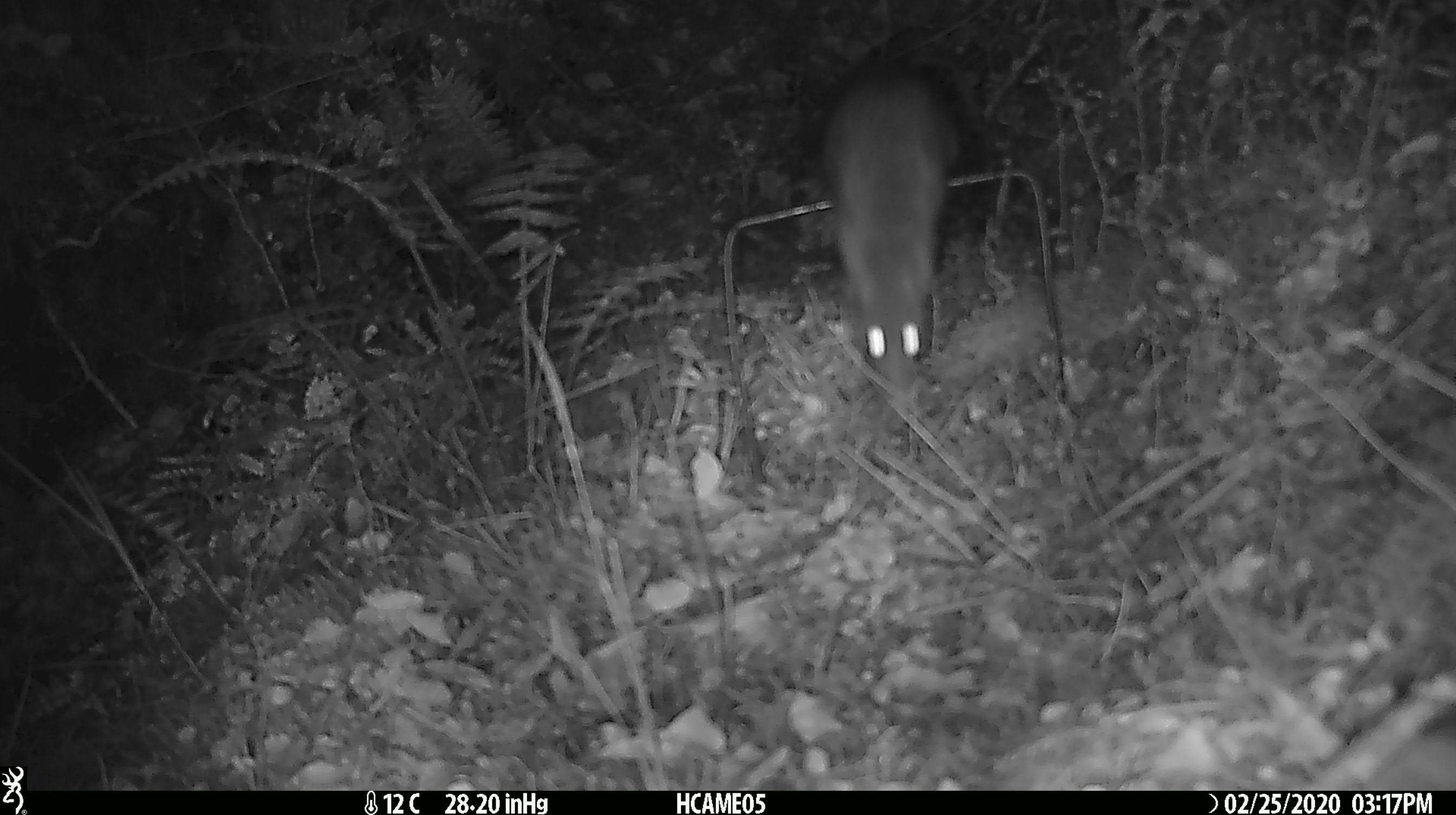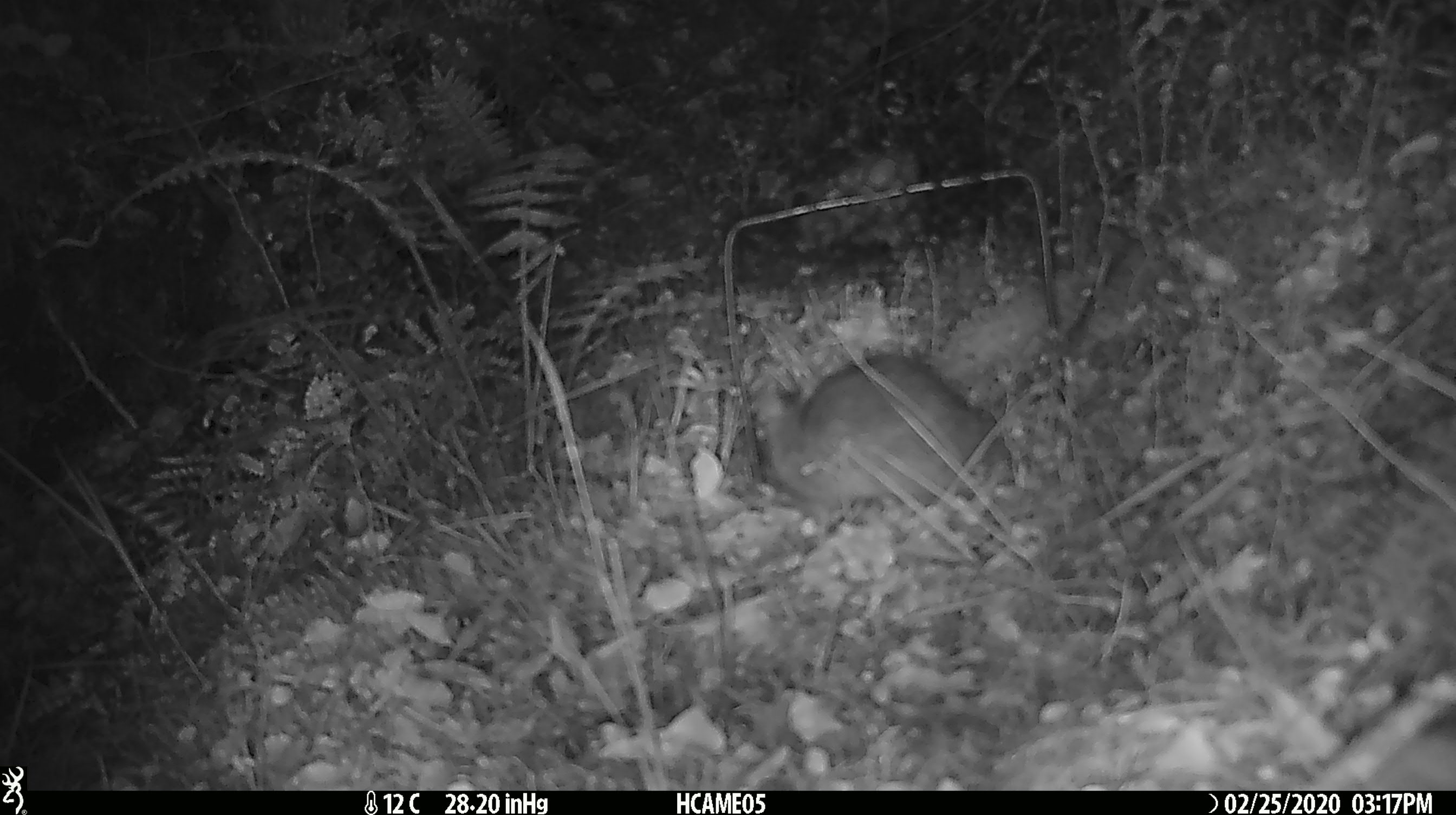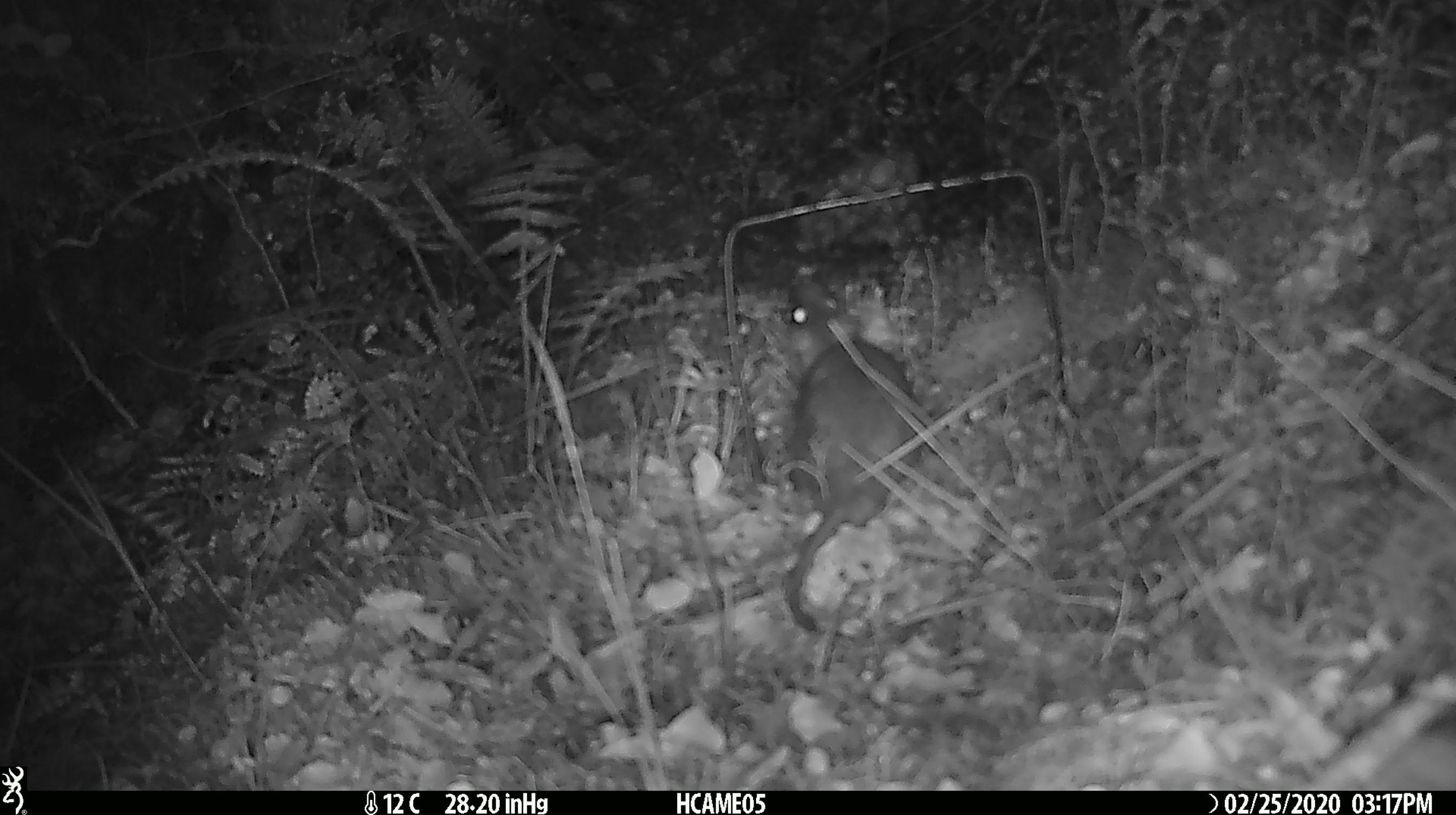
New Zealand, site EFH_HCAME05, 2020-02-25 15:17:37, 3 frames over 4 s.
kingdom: Animalia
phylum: Chordata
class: Mammalia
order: Rodentia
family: Muridae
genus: Rattus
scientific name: Rattus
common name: rat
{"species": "rat (Rattus)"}